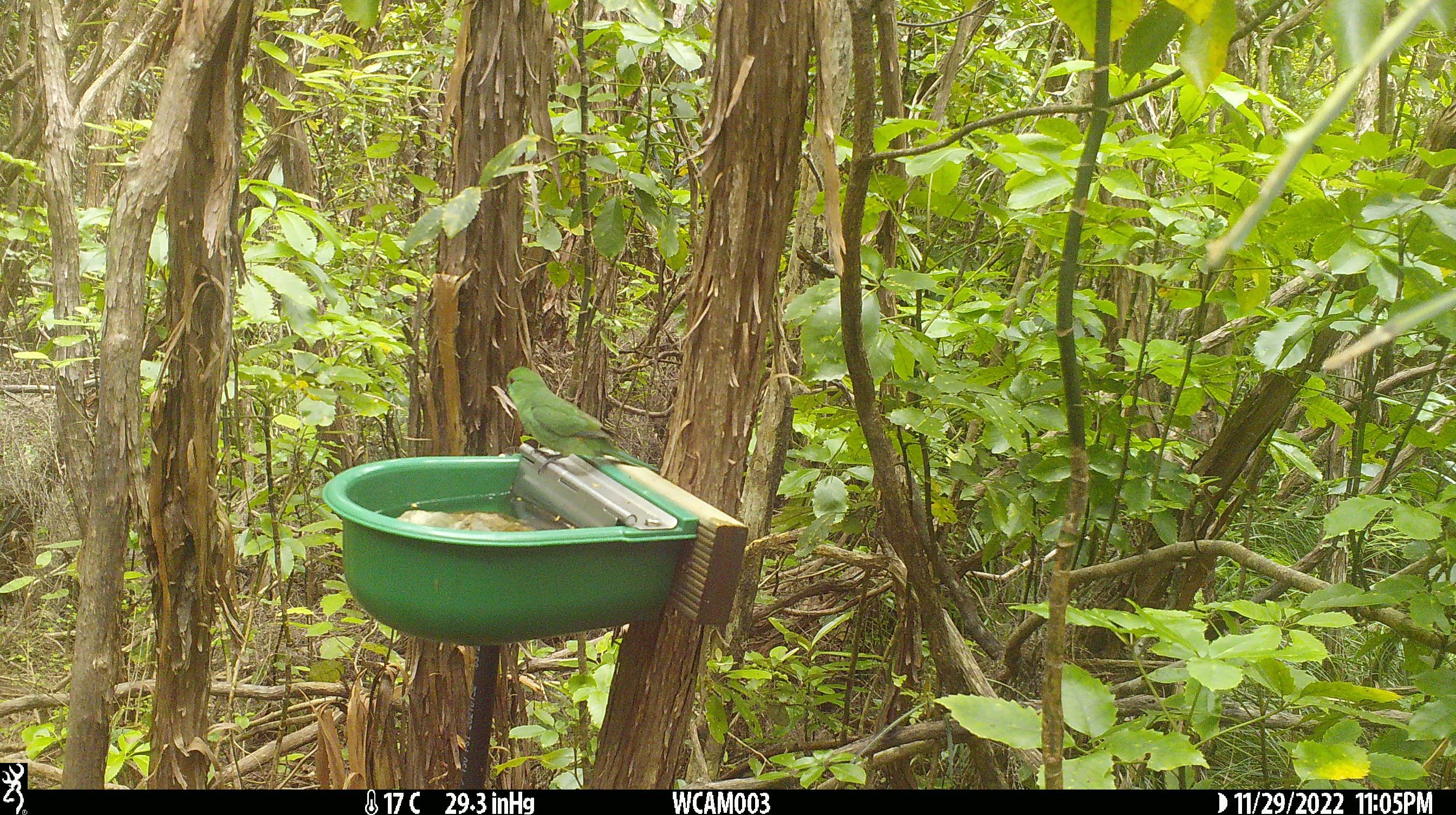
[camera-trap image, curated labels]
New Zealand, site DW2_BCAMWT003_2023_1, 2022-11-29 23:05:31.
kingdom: Animalia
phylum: Chordata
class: Aves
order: Psittaciformes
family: Psittaculidae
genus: Cyanoramphus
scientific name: Cyanoramphus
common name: parakeet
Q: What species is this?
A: Parakeet (Cyanoramphus).